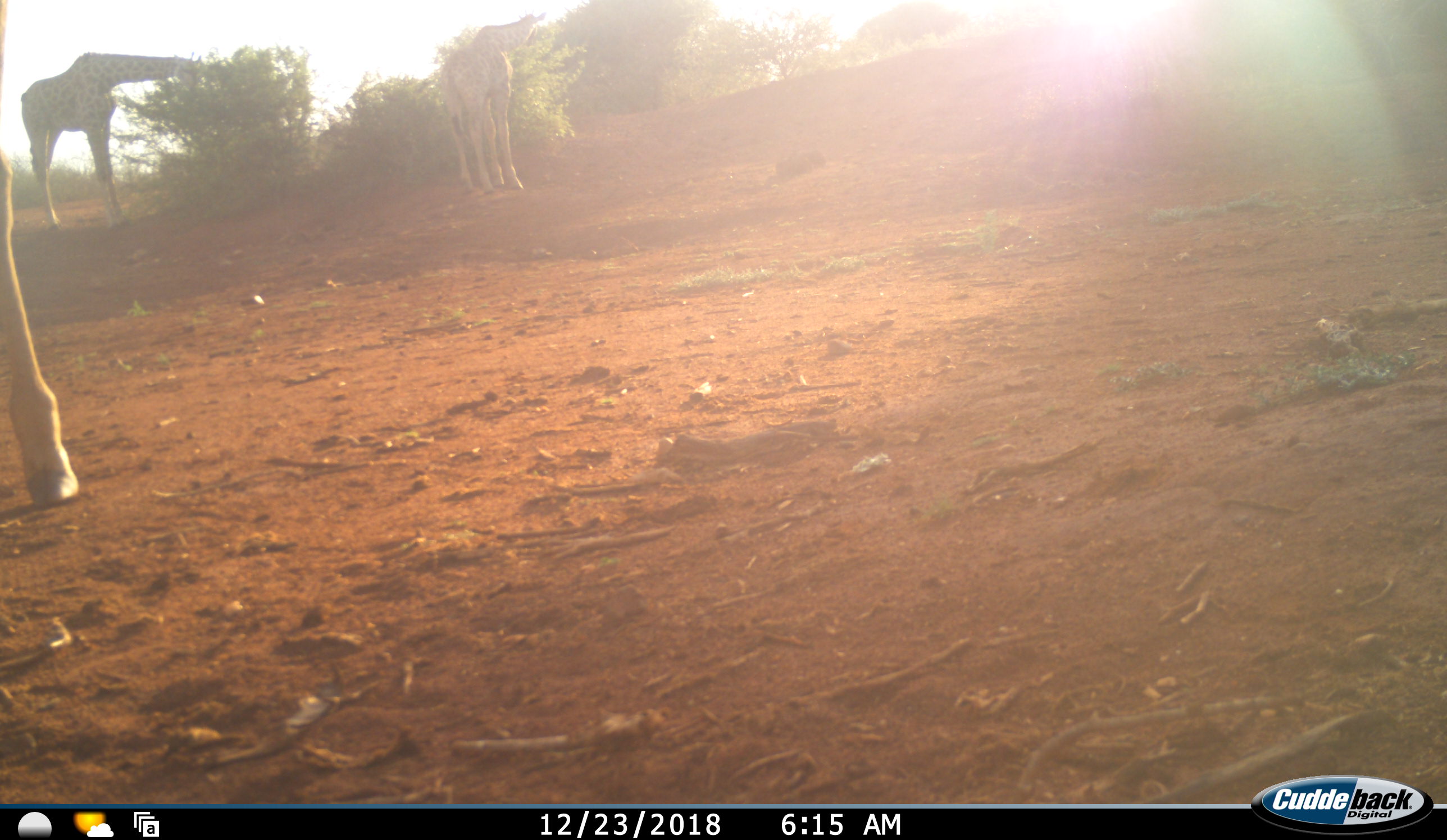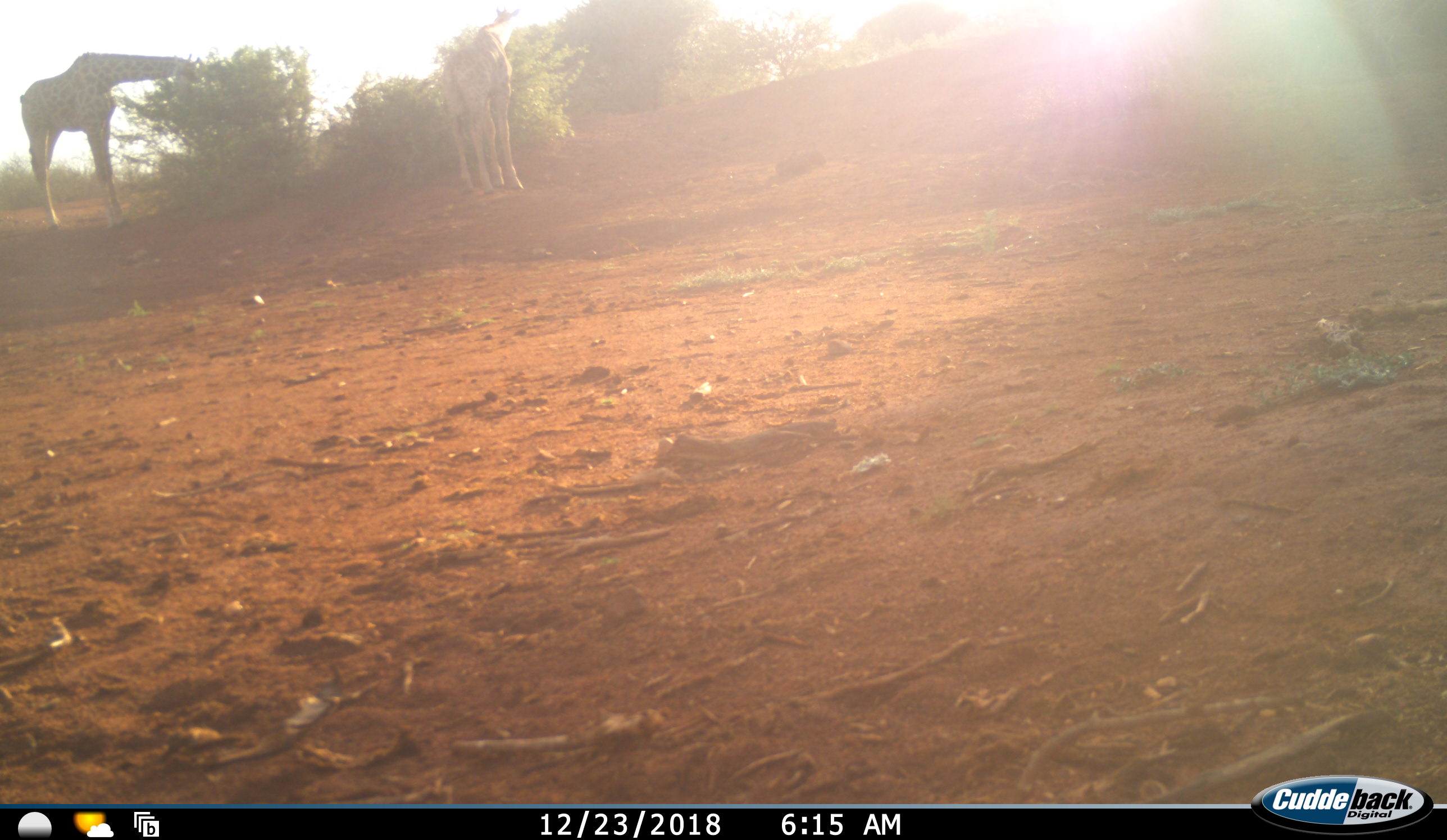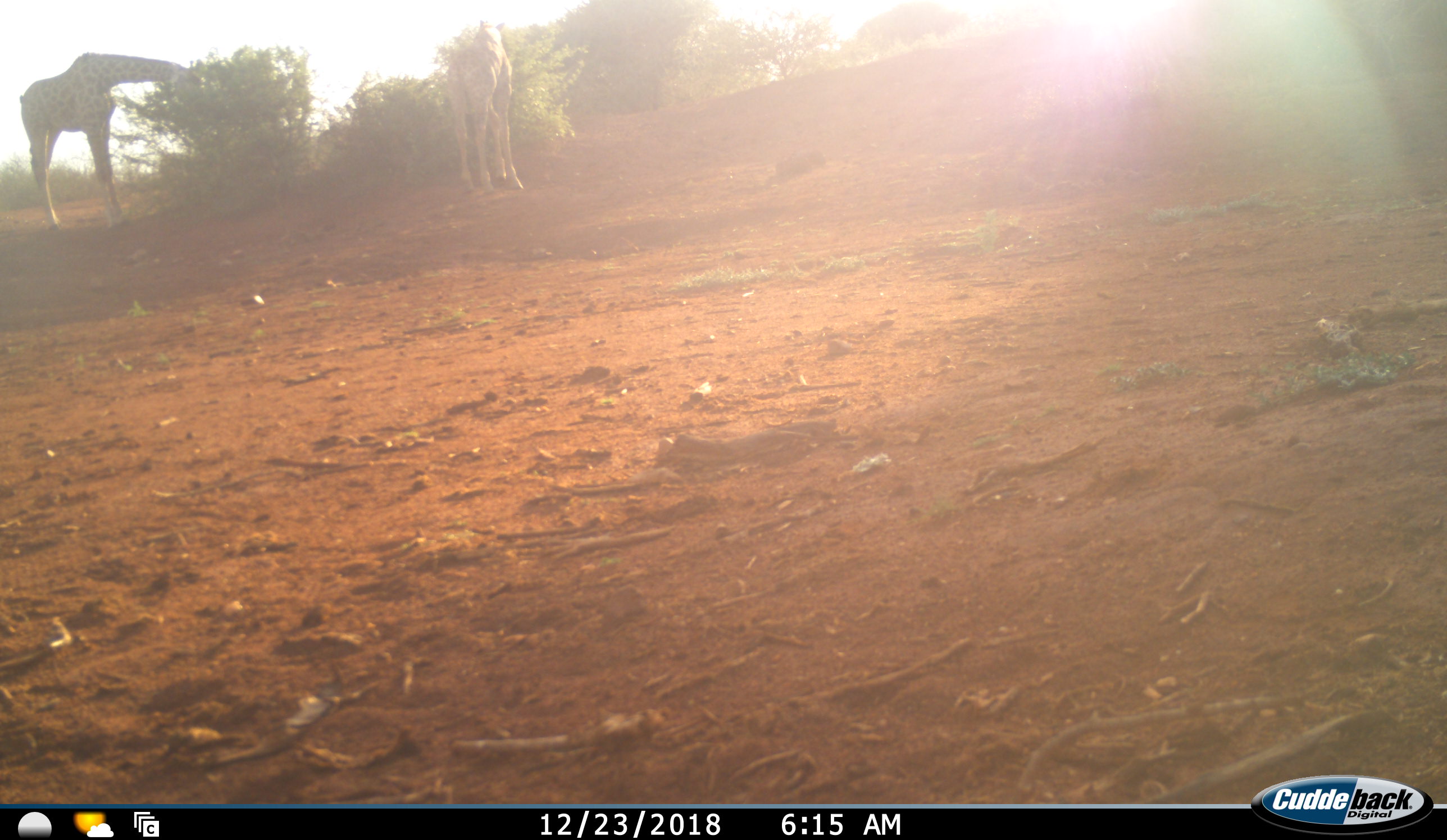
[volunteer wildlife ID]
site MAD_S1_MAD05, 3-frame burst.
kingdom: Animalia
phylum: Chordata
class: Mammalia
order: Artiodactyla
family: Giraffidae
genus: Giraffa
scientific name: Giraffa camelopardalis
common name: giraffe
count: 3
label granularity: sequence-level